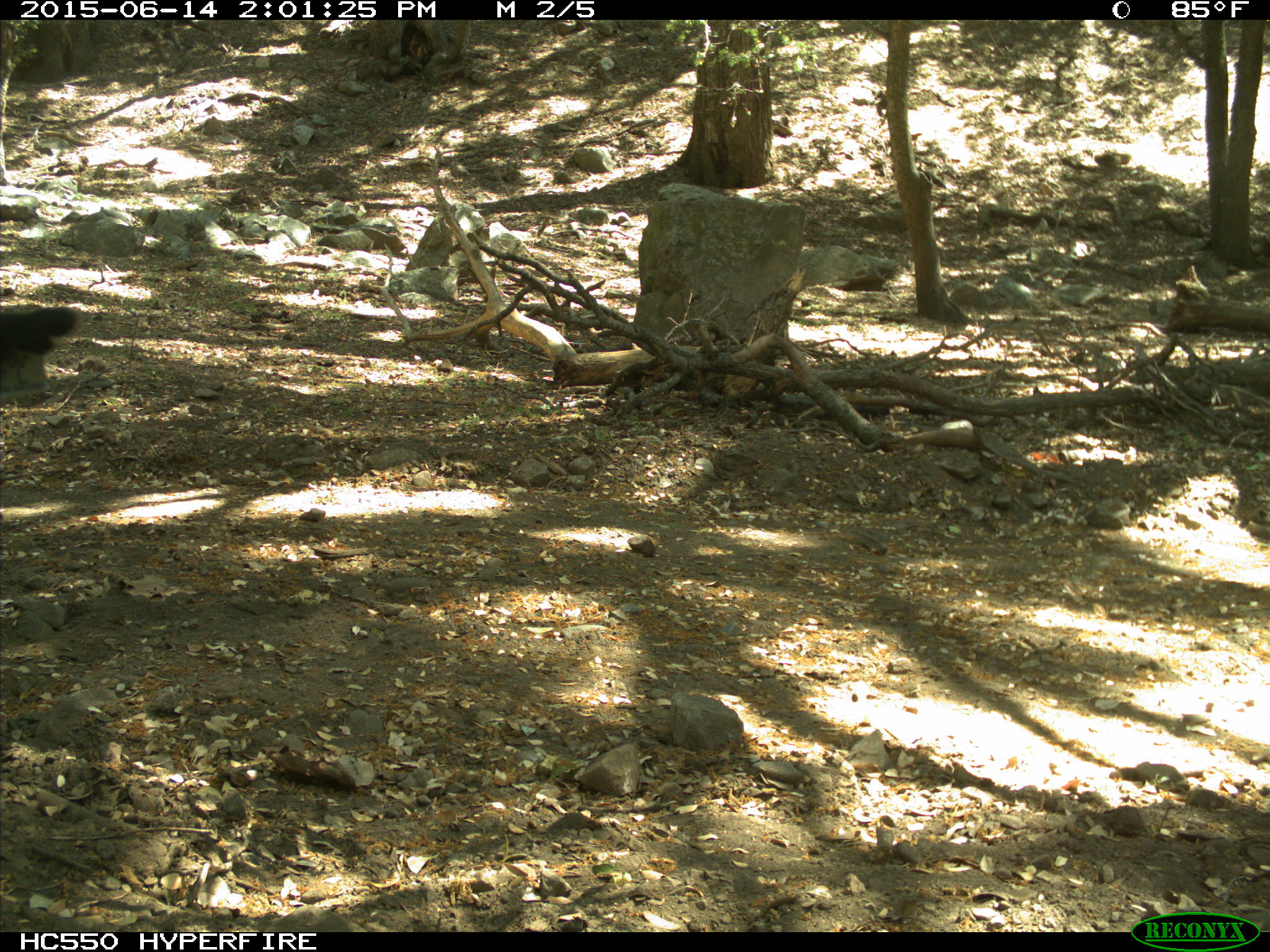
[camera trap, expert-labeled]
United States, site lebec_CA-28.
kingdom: Animalia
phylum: Chordata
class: Mammalia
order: Artiodactyla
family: Bovidae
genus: Bos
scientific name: Bos taurus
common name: domestic cow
Bos taurus (domestic cow).